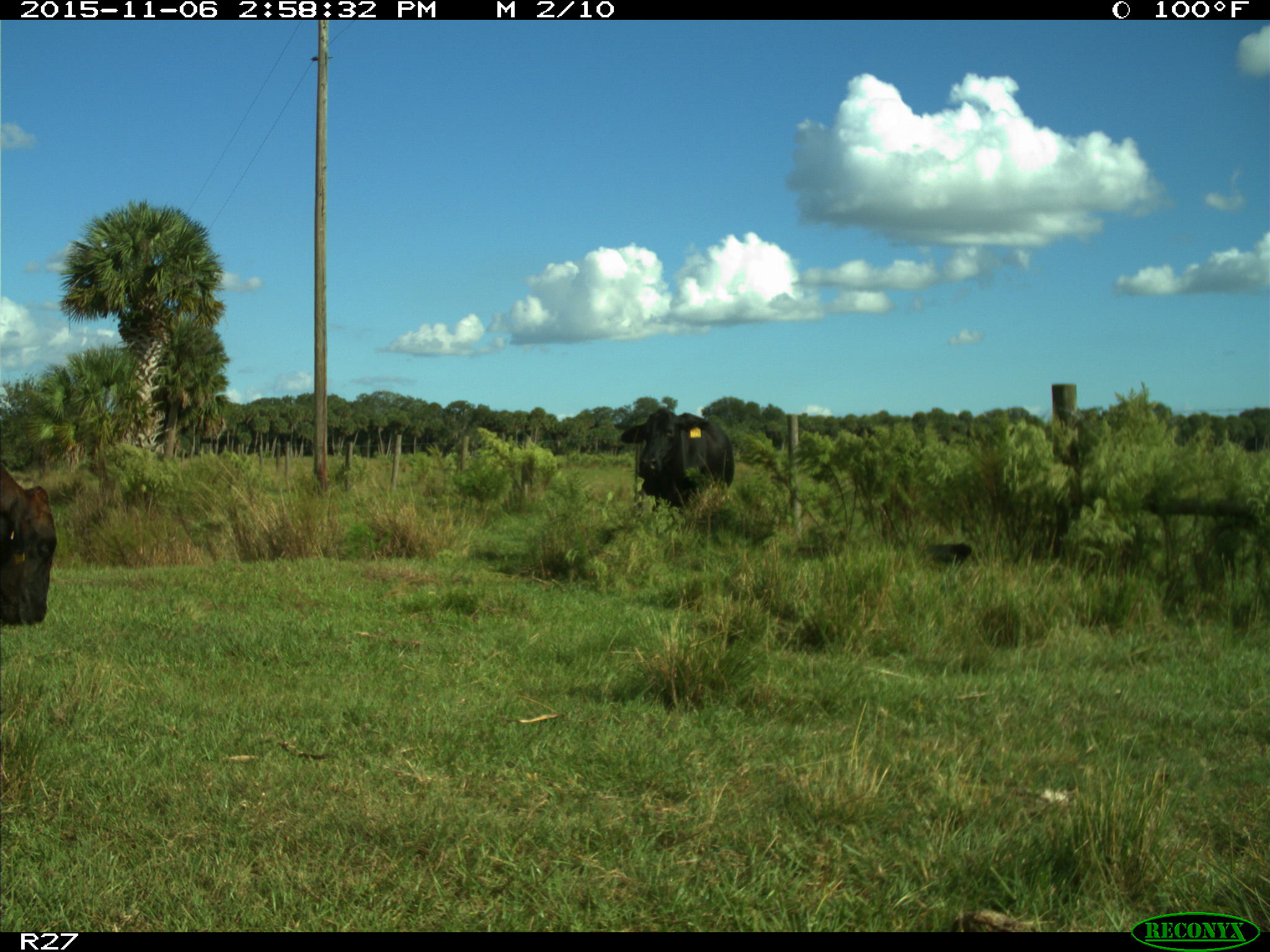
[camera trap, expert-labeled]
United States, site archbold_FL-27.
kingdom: Animalia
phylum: Chordata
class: Mammalia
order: Artiodactyla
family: Bovidae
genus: Bos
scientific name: Bos taurus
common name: domestic cow